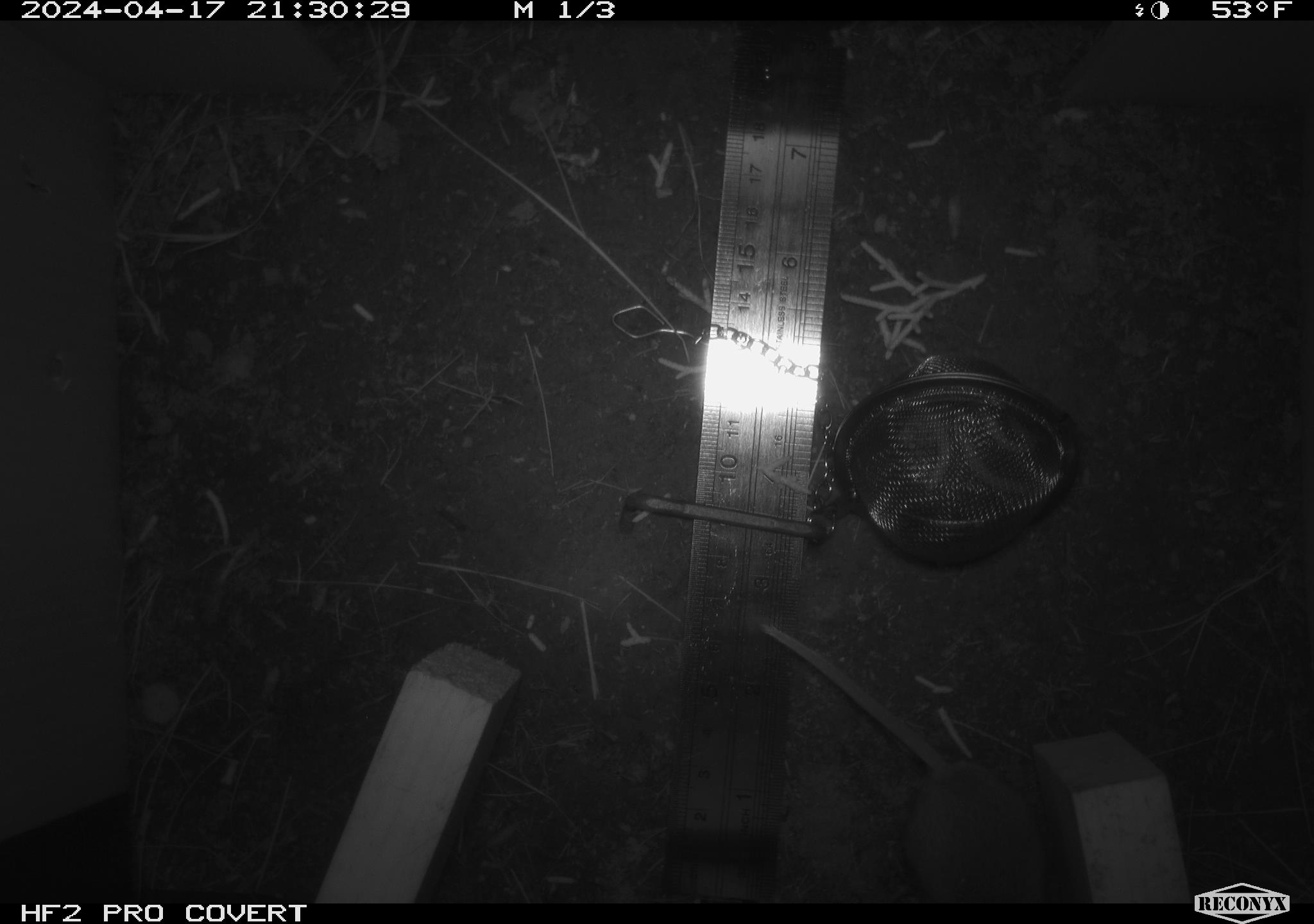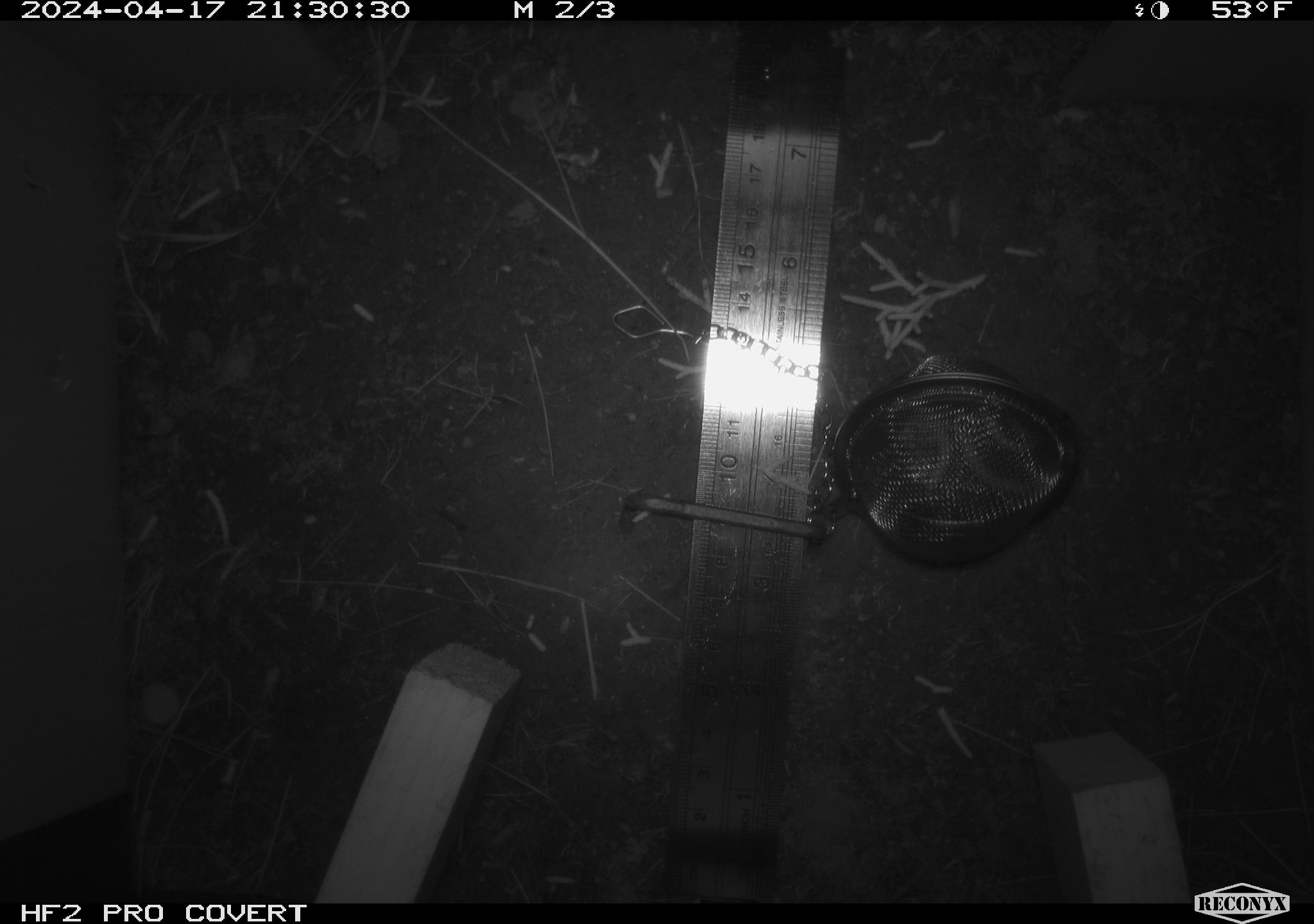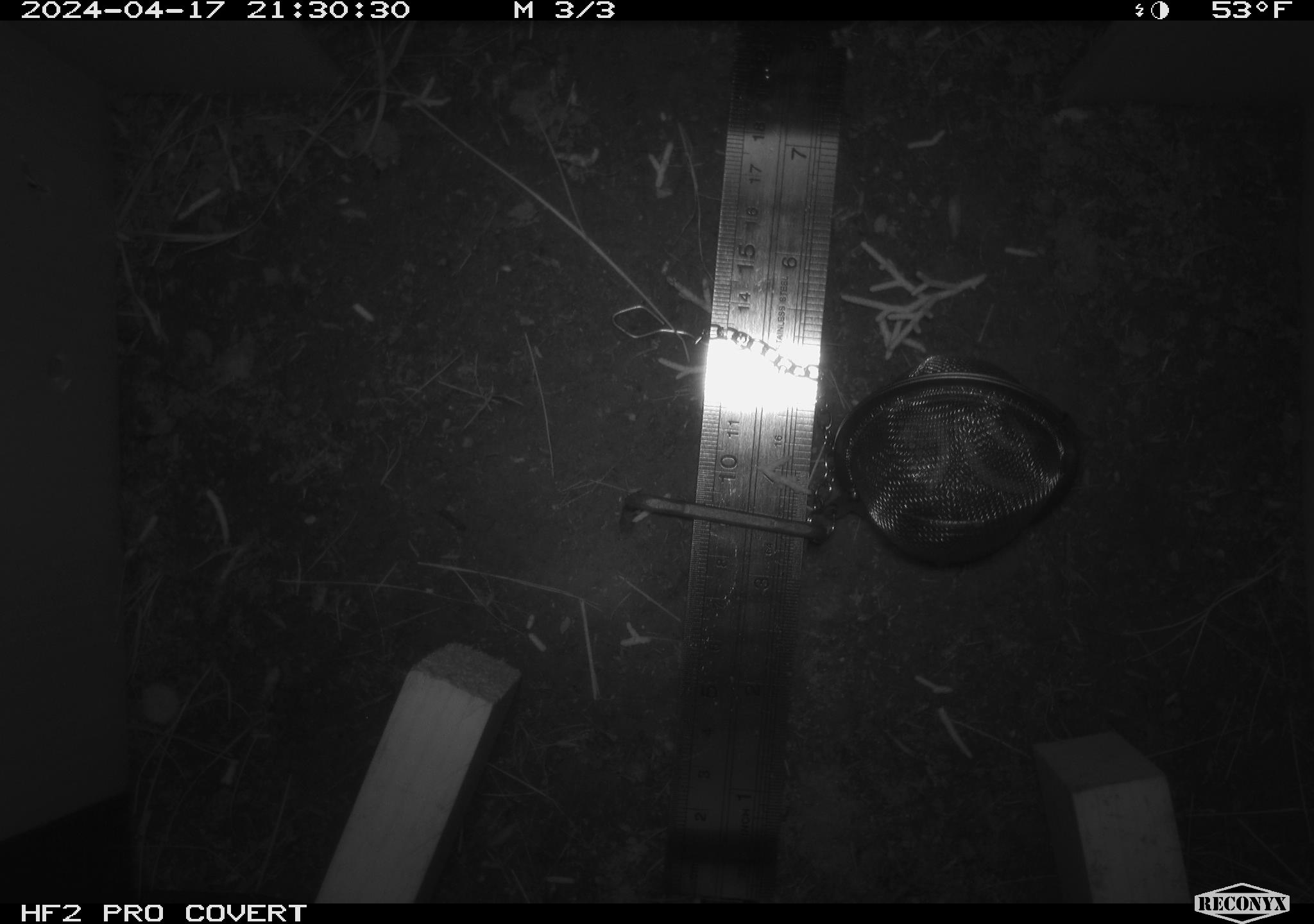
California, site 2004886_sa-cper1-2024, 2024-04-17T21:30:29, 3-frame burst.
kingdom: Animalia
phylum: Chordata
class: Mammalia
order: Rodentia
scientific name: Rodentia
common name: rodent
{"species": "rodent (Rodentia)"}